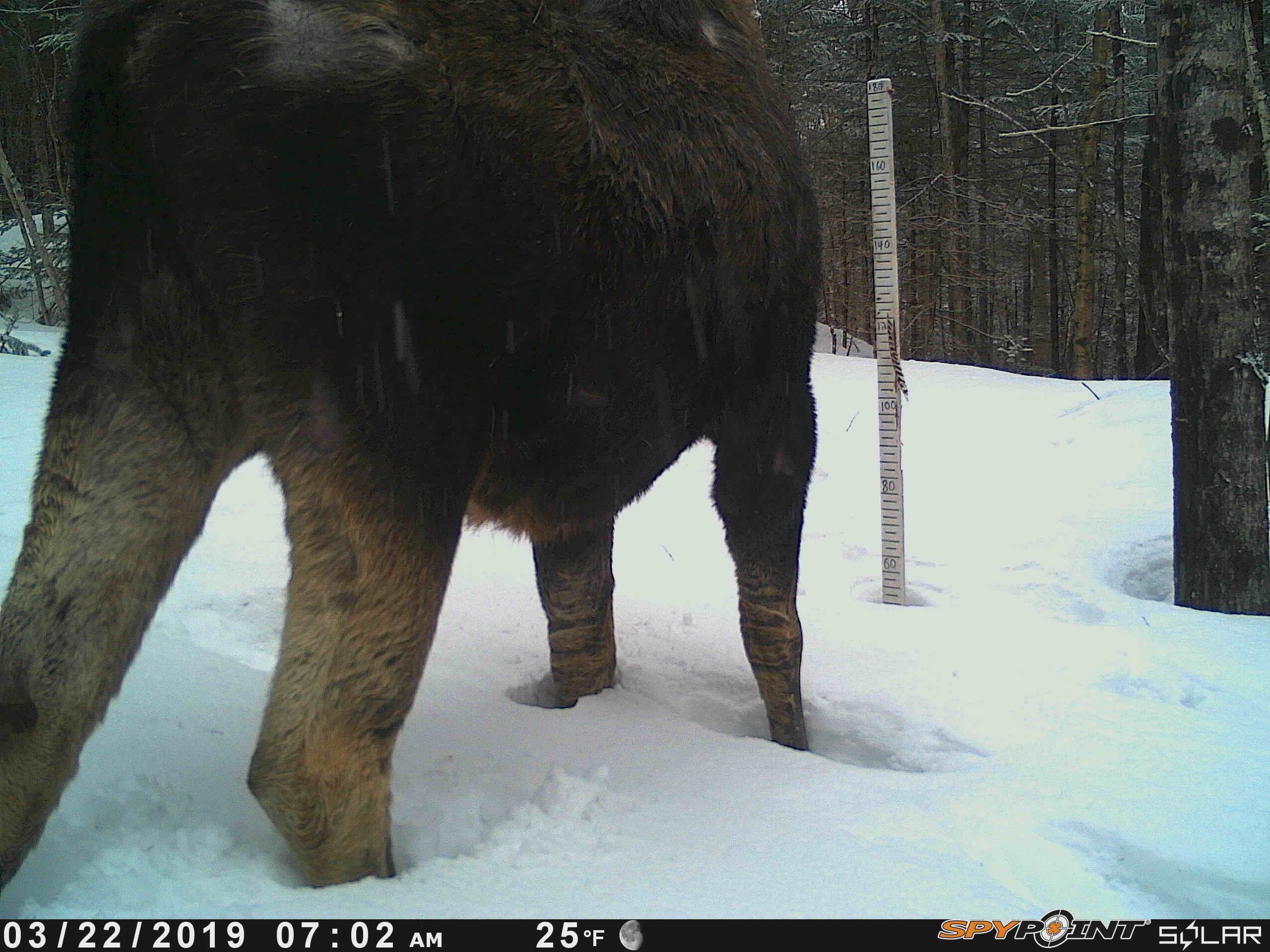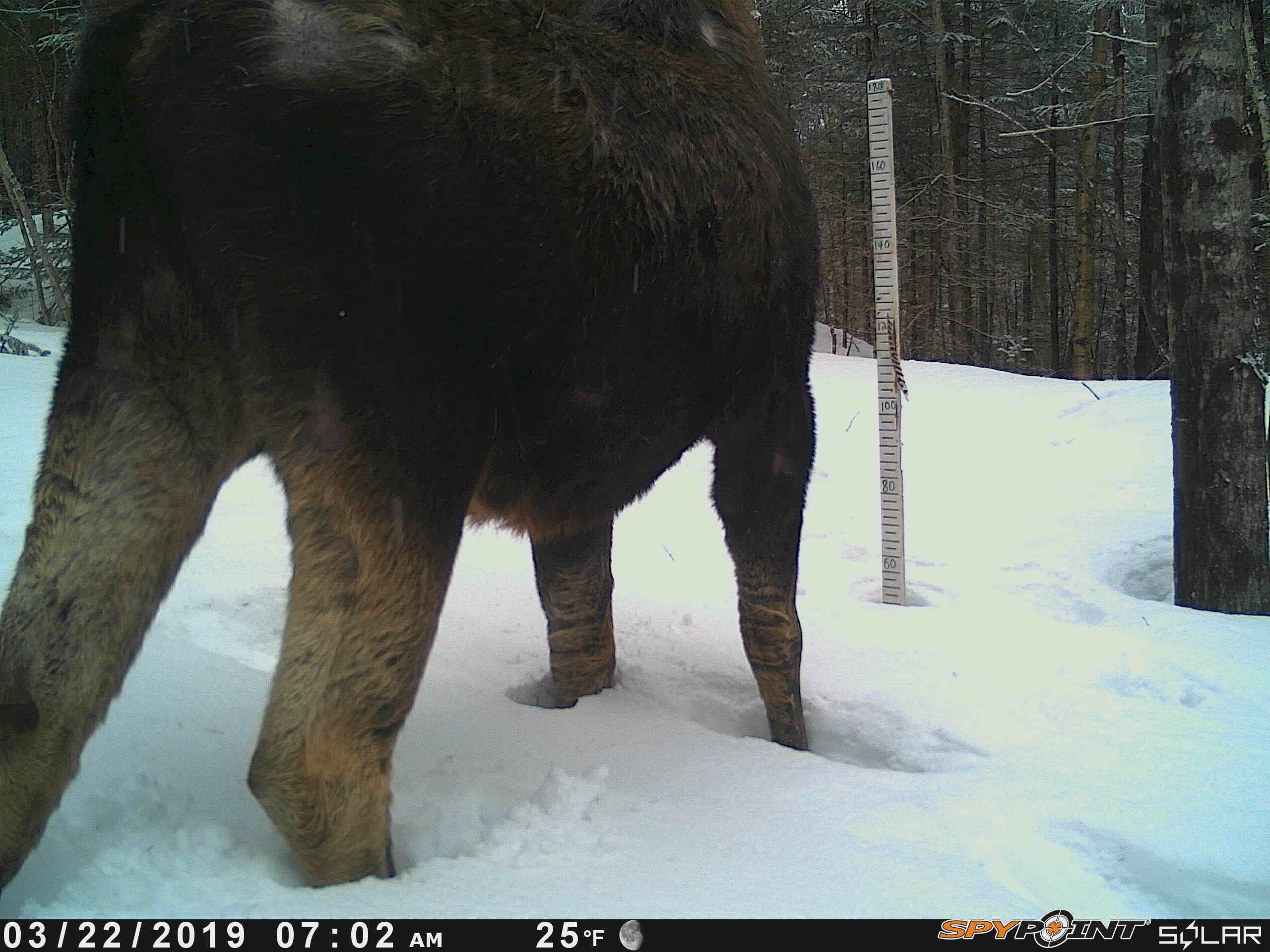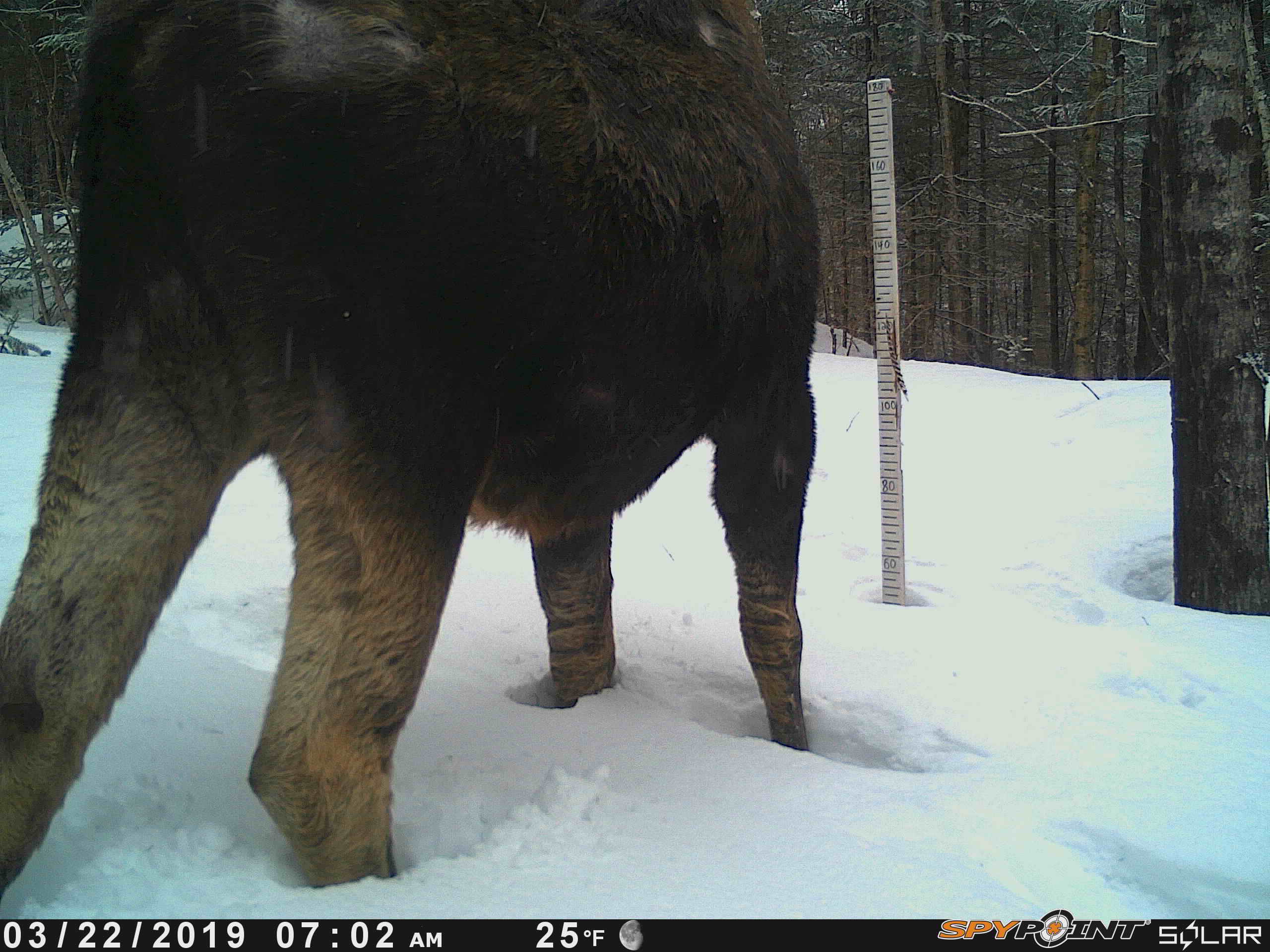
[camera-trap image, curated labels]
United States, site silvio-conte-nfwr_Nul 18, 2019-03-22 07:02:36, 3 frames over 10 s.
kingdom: Animalia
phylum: Chordata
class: Mammalia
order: Artiodactyla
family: Cervidae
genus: Alces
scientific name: Alces alces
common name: moose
Moose (Alces alces).